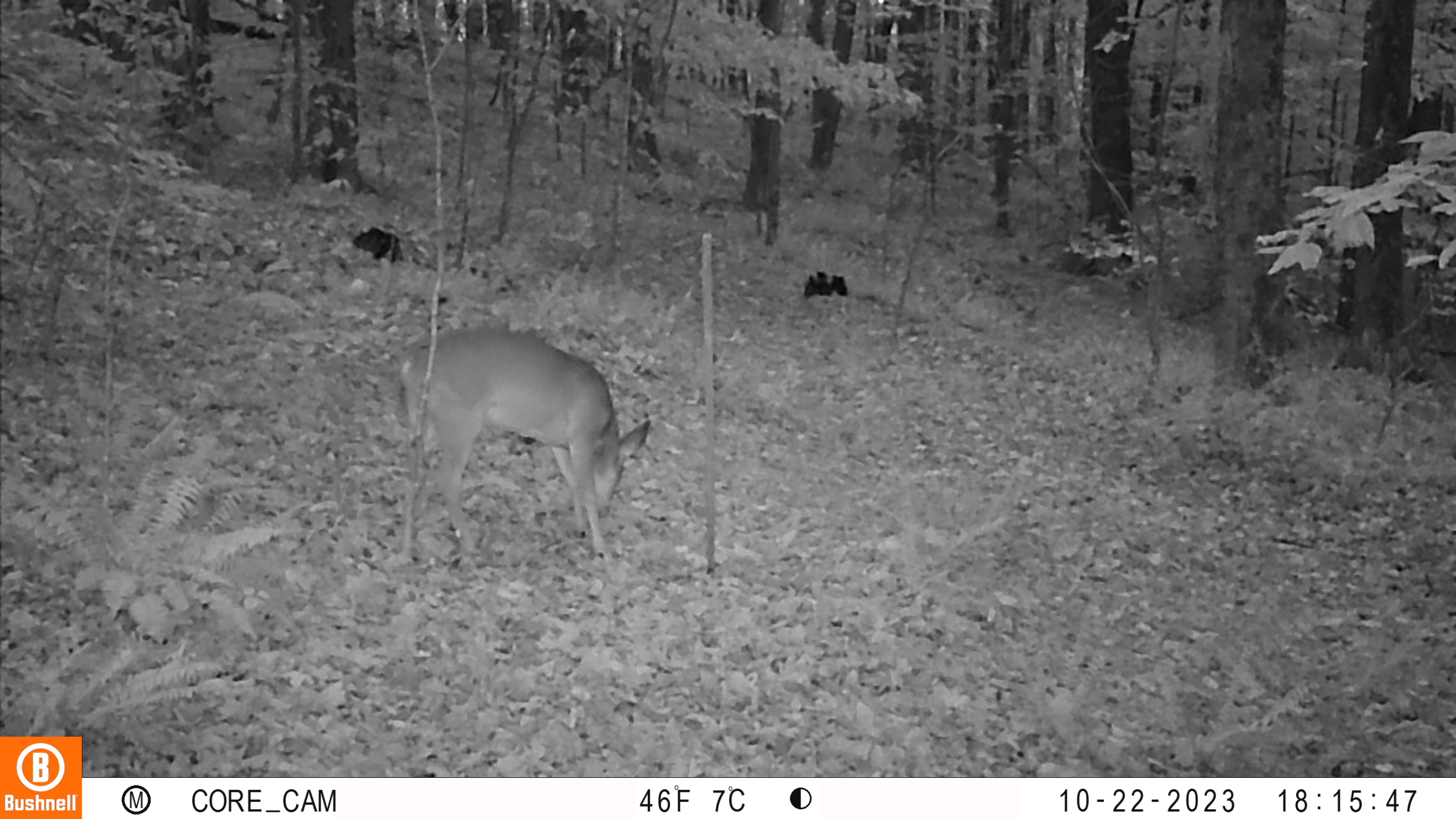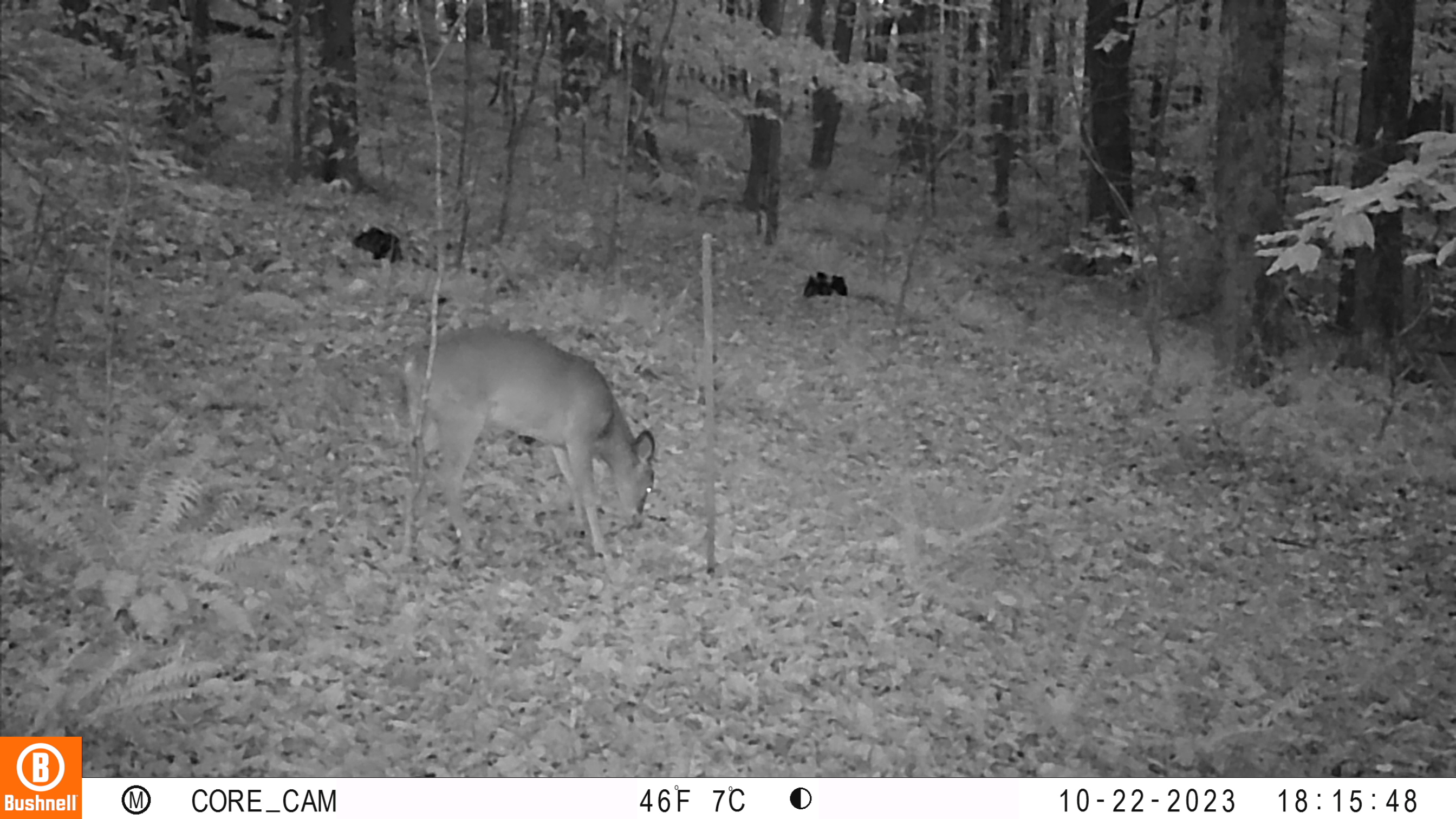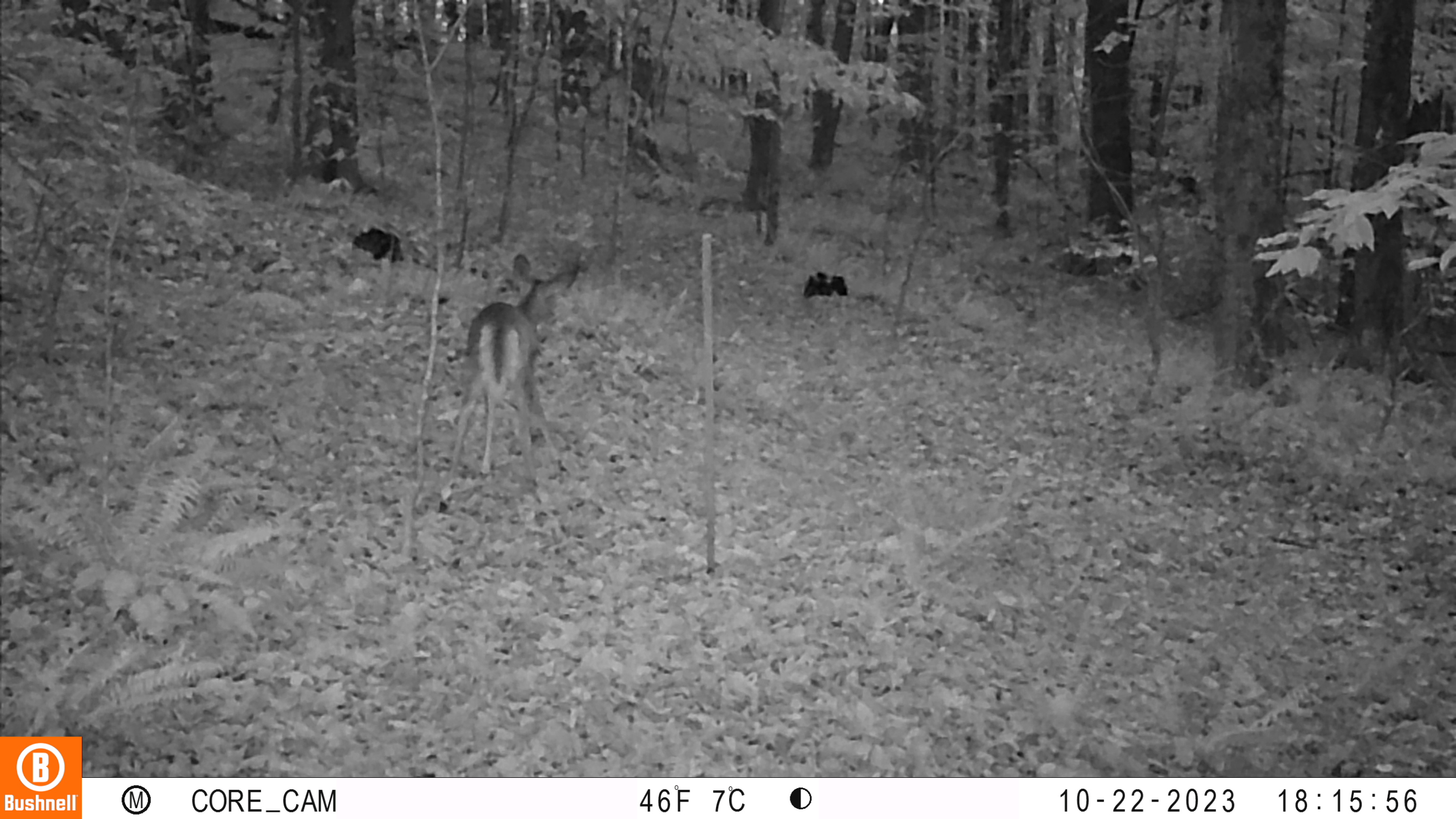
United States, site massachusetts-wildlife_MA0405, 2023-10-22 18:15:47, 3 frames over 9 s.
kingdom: Animalia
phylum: Chordata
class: Mammalia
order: Artiodactyla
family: Cervidae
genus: Odocoileus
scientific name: Odocoileus virginianus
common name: white-tailed deer